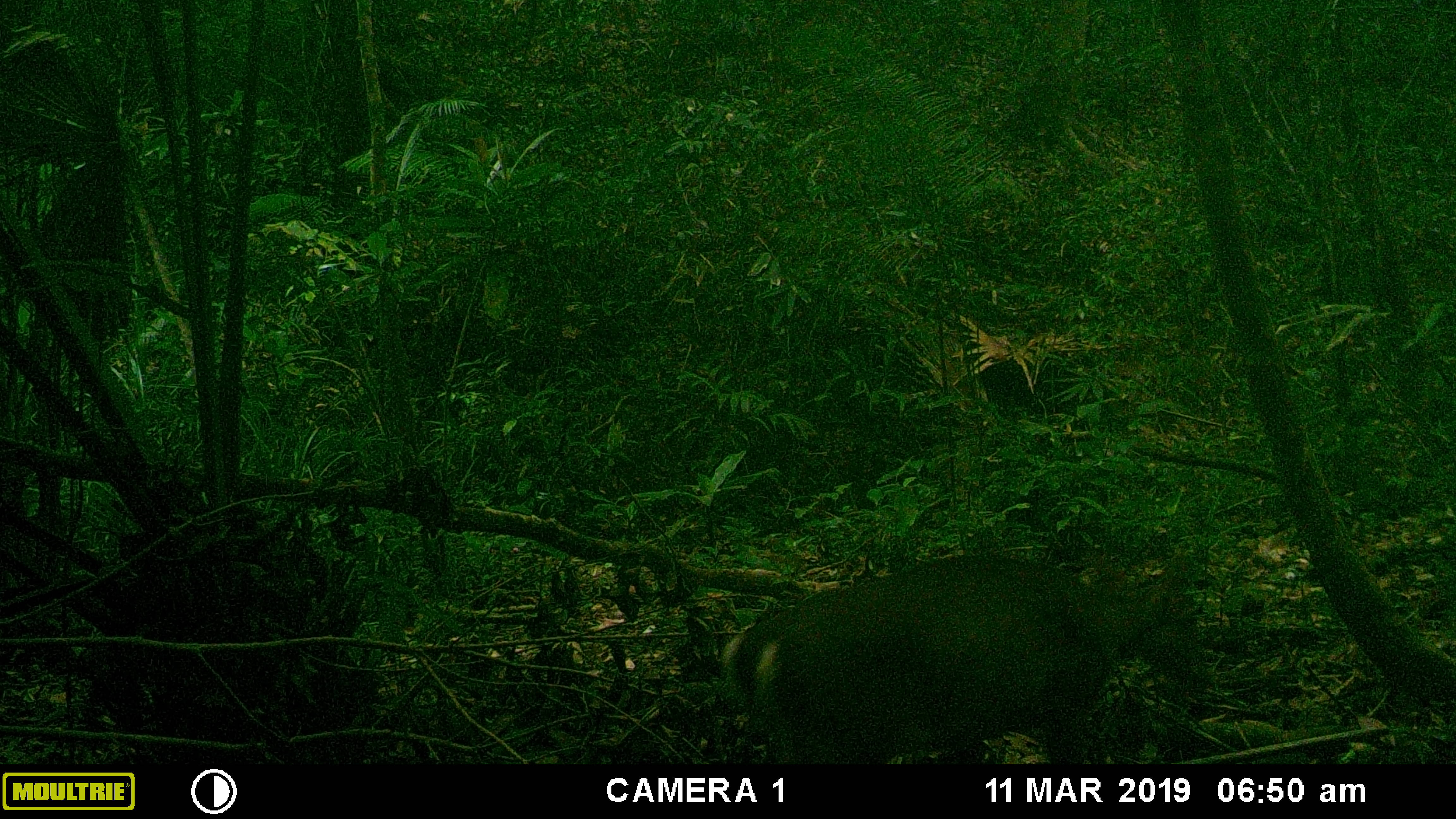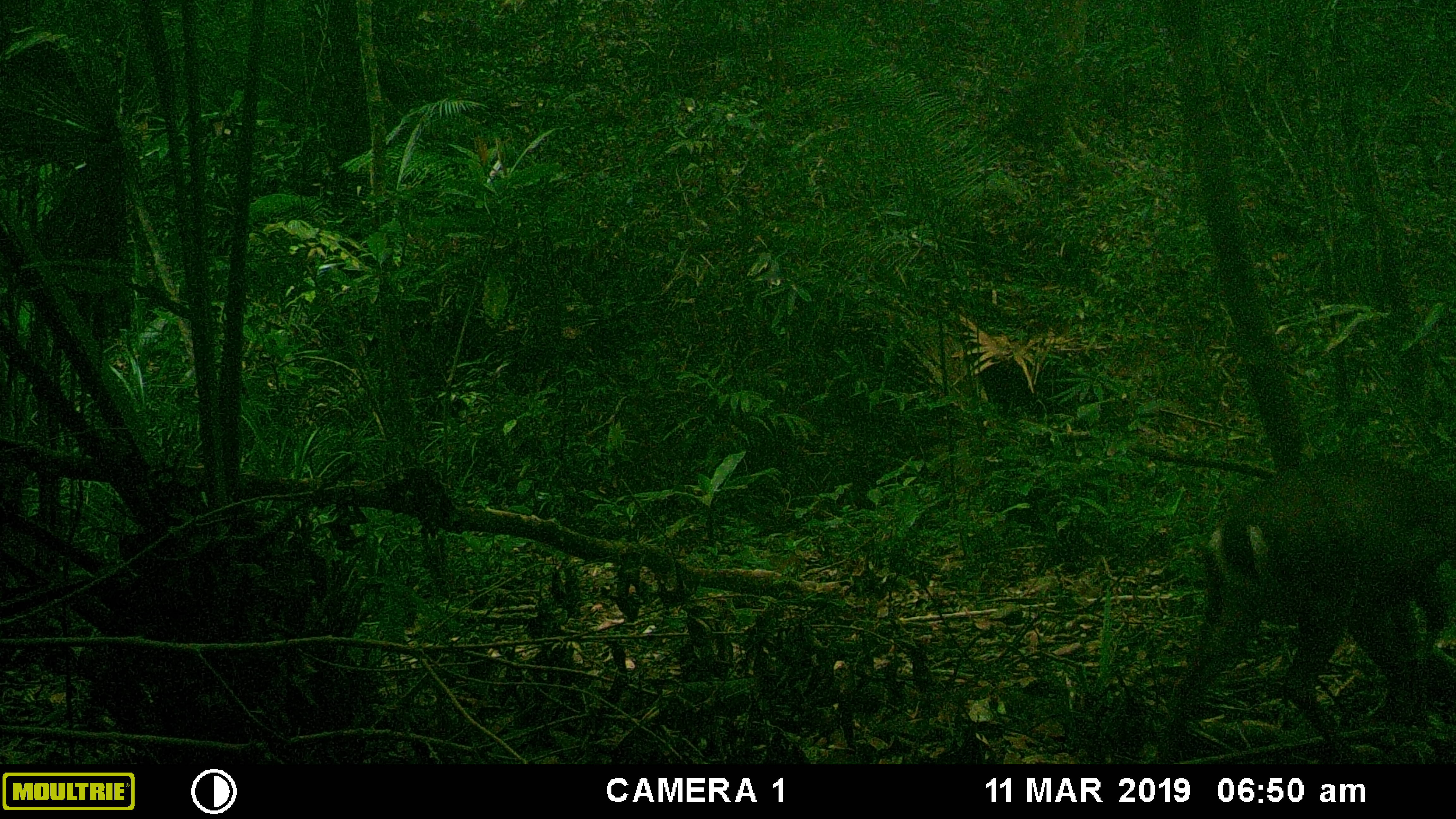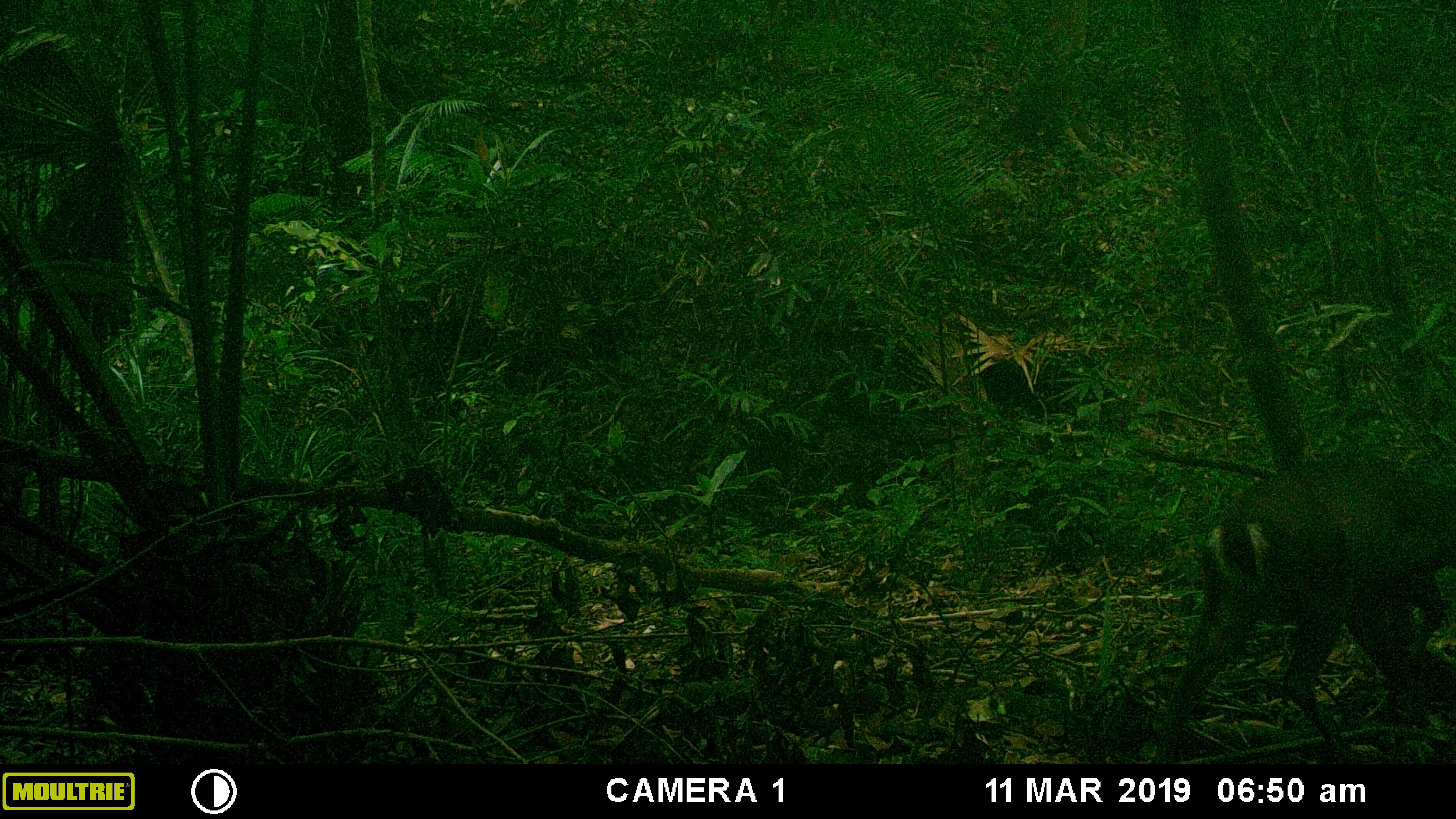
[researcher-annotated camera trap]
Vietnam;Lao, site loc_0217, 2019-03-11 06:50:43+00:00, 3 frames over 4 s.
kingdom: Animalia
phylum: Chordata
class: Mammalia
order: Artiodactyla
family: Cervidae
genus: Muntiacus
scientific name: Muntiacus vuquangensis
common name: large-antlered muntjac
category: large antlered muntjac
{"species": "large antlered muntjac (large-antlered muntjac) (Muntiacus vuquangensis)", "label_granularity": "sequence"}